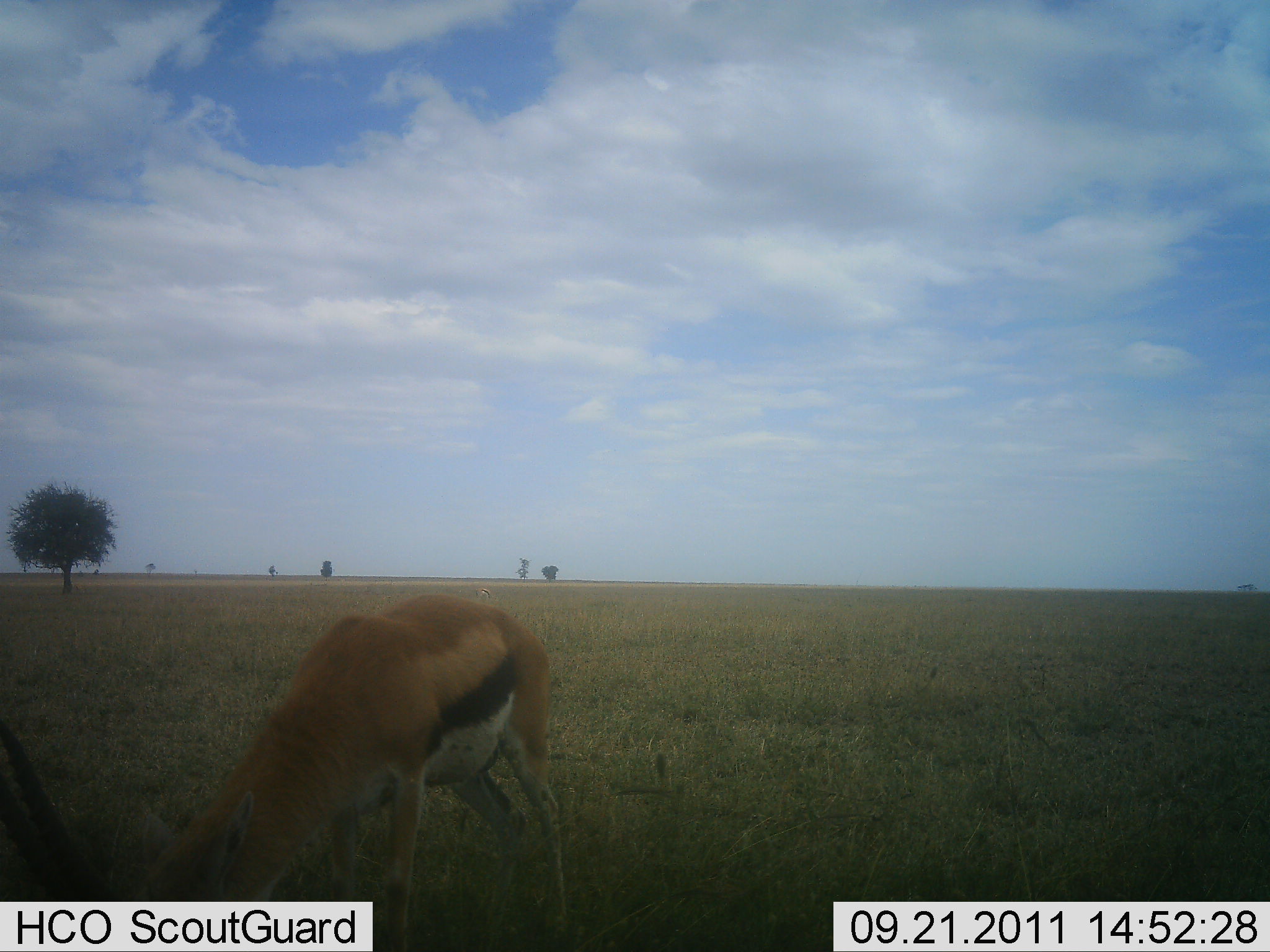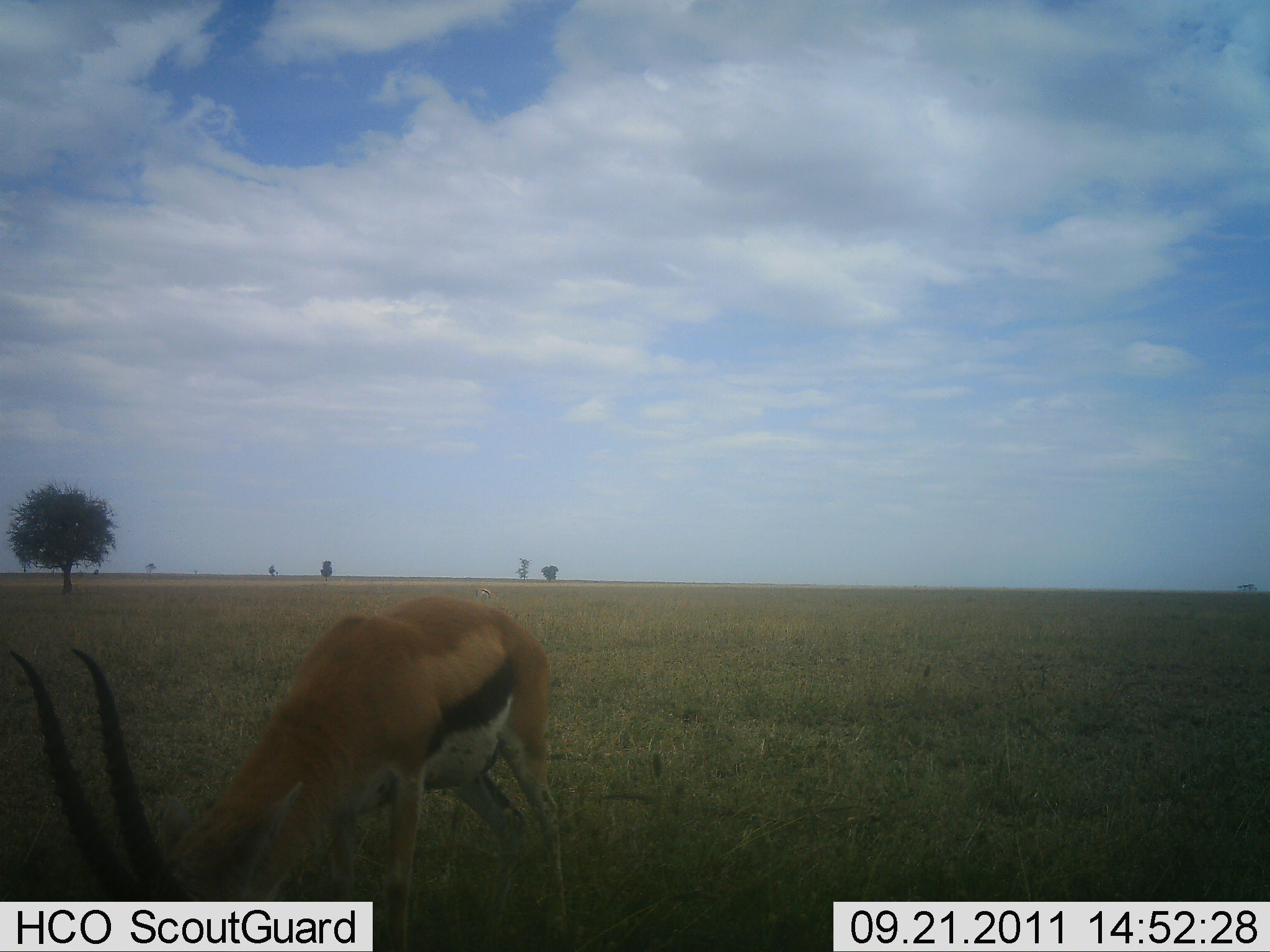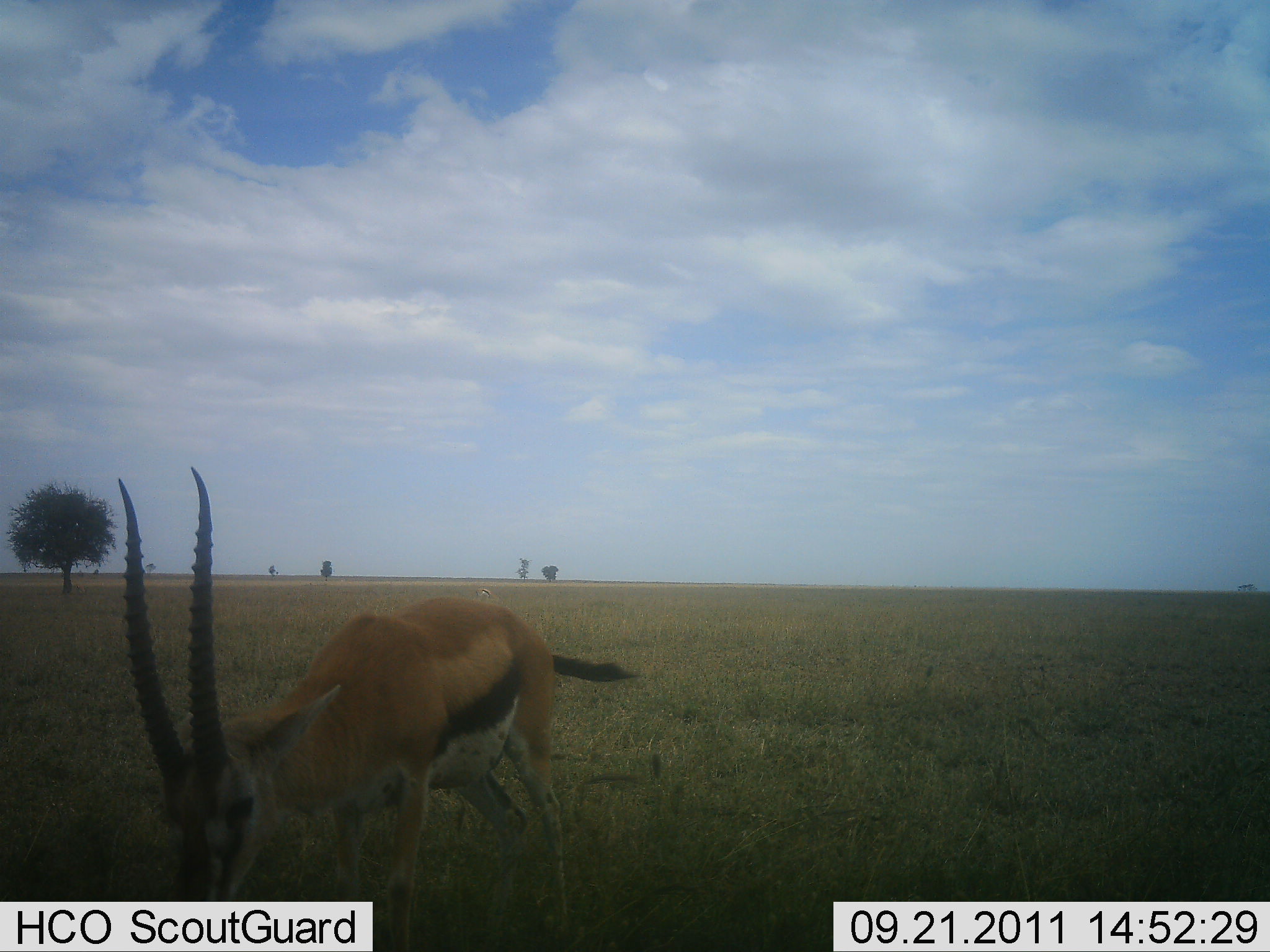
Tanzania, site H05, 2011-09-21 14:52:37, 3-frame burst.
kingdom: Animalia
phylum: Chordata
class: Mammalia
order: Artiodactyla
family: Bovidae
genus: Eudorcas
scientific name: Eudorcas thomsonii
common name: thomson's gazelle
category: gazellethomsons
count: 1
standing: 25%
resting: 0%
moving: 8%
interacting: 0%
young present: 0%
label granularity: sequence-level